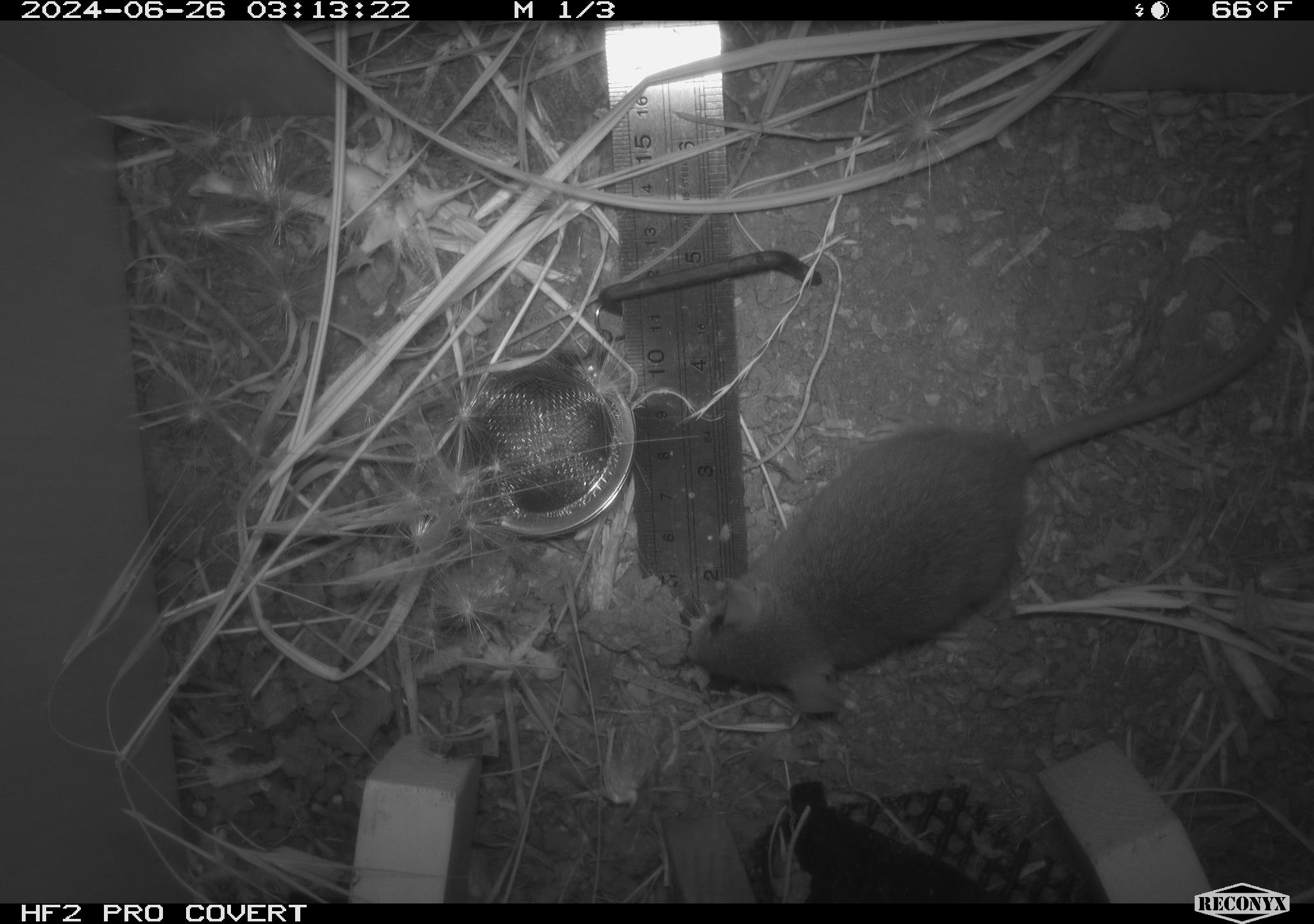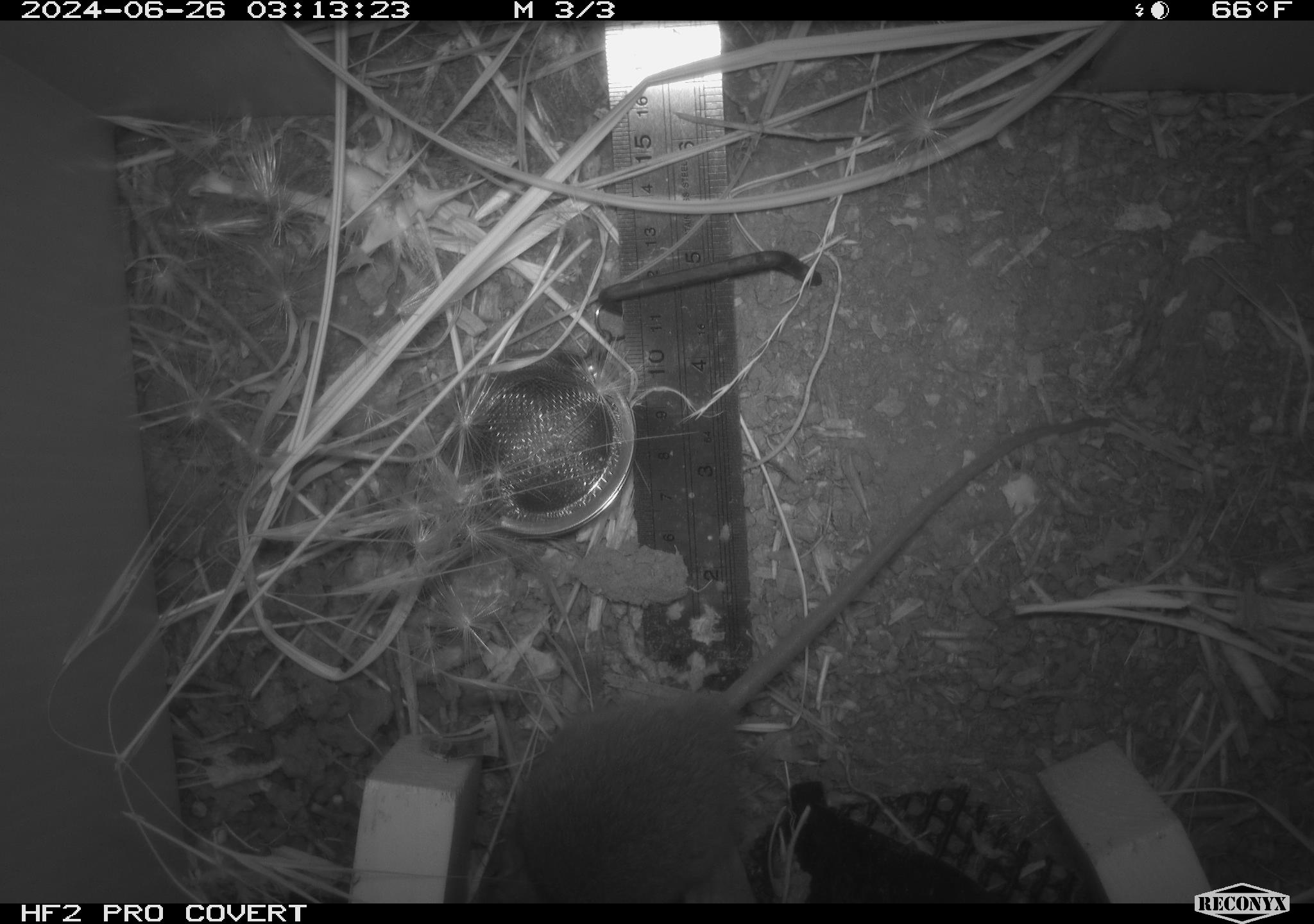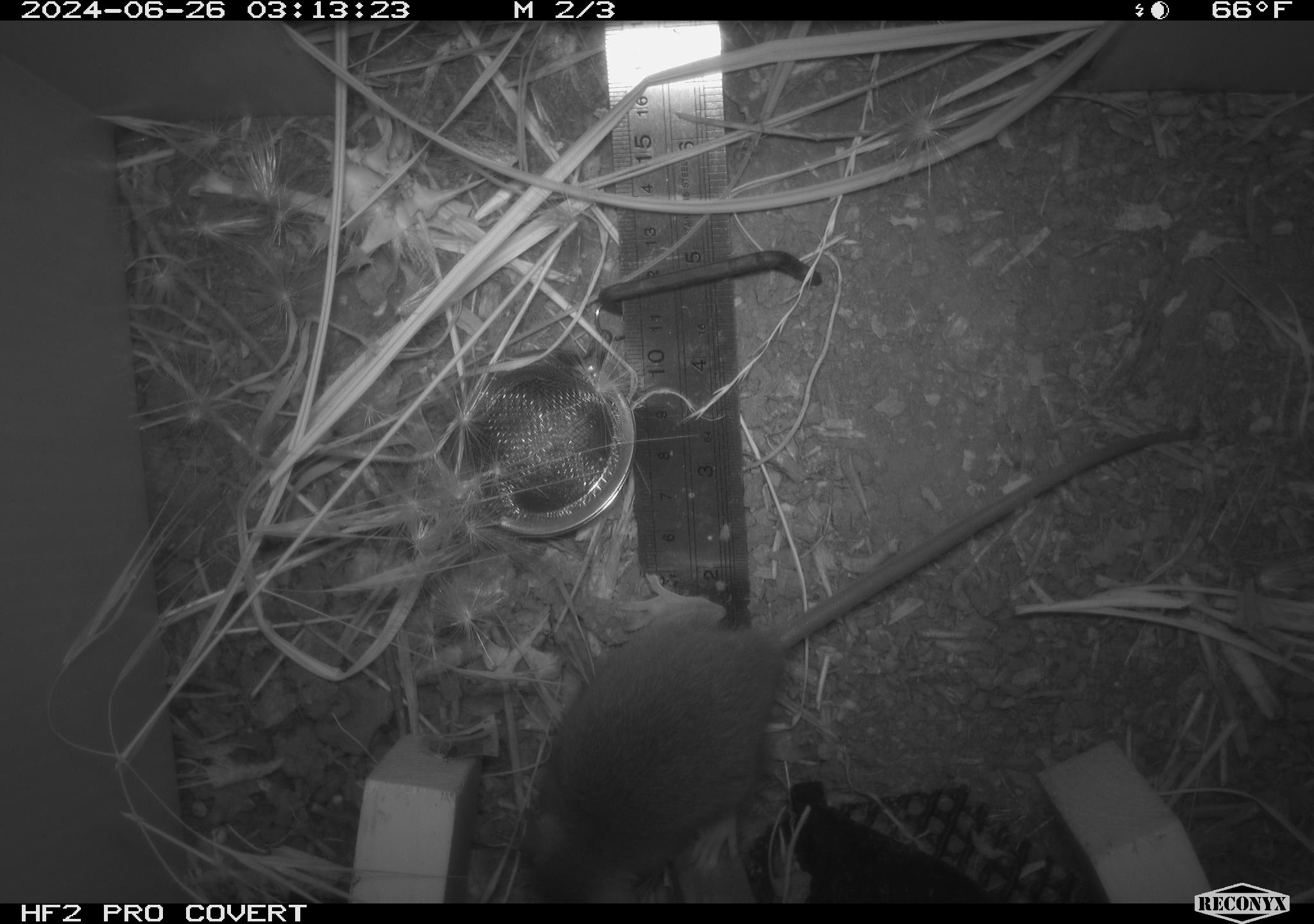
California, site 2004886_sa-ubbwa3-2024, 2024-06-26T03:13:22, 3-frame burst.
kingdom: Animalia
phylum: Chordata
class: Mammalia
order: Rodentia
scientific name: Rodentia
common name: mouse species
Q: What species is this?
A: Mouse species (Rodentia).